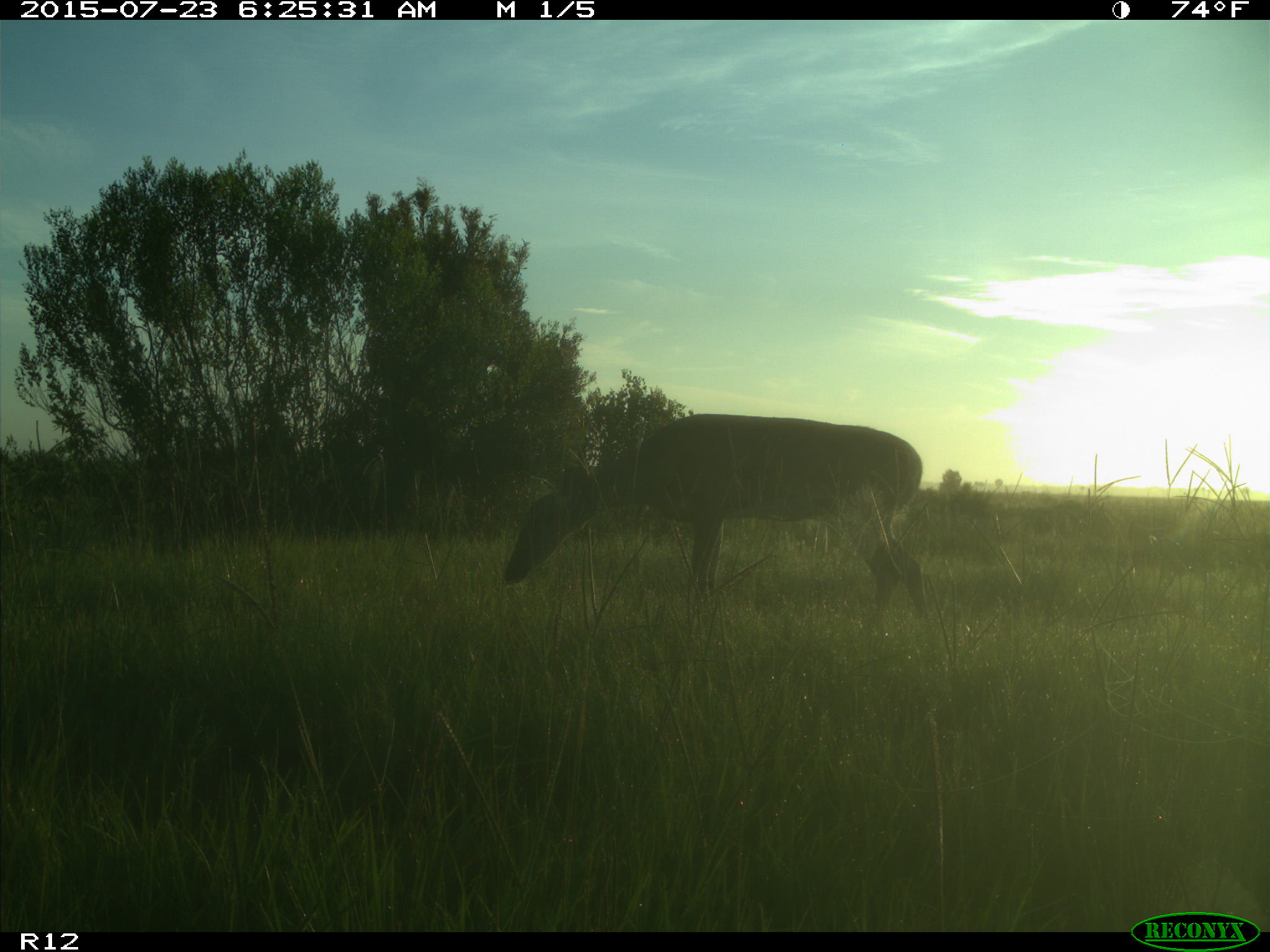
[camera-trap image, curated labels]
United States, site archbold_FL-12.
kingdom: Animalia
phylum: Chordata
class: Mammalia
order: Artiodactyla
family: Cervidae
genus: Odocoileus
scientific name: Odocoileus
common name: deer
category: unidentified deer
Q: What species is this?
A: Unidentified deer (deer) (Odocoileus).